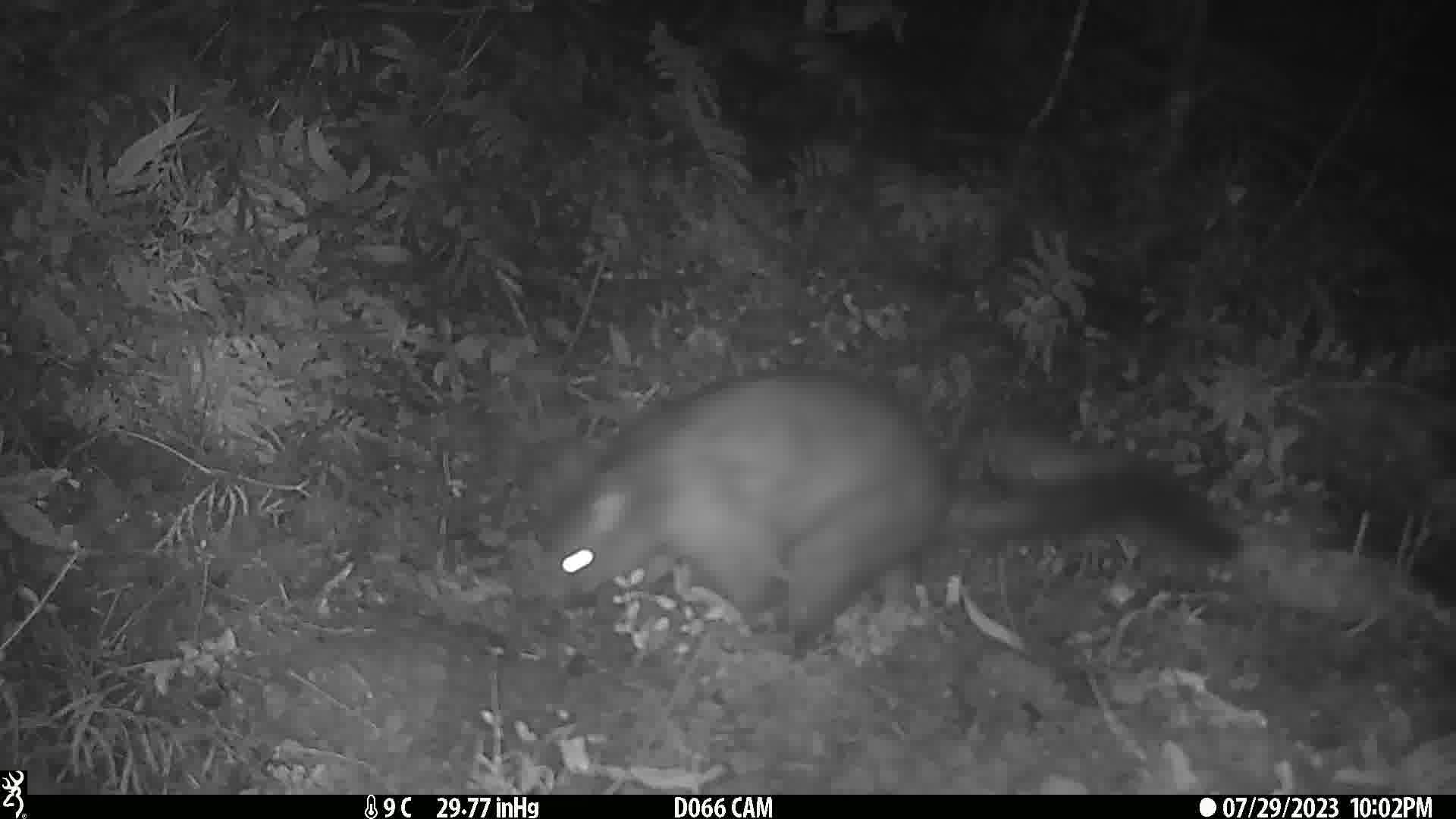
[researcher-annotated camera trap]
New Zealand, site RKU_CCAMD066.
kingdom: Animalia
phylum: Chordata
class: Mammalia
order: Diprotodontia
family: Phalangeridae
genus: Trichosurus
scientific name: Trichosurus vulpecula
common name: common brushtail possum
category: possum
Possum (common brushtail possum) (Trichosurus vulpecula).